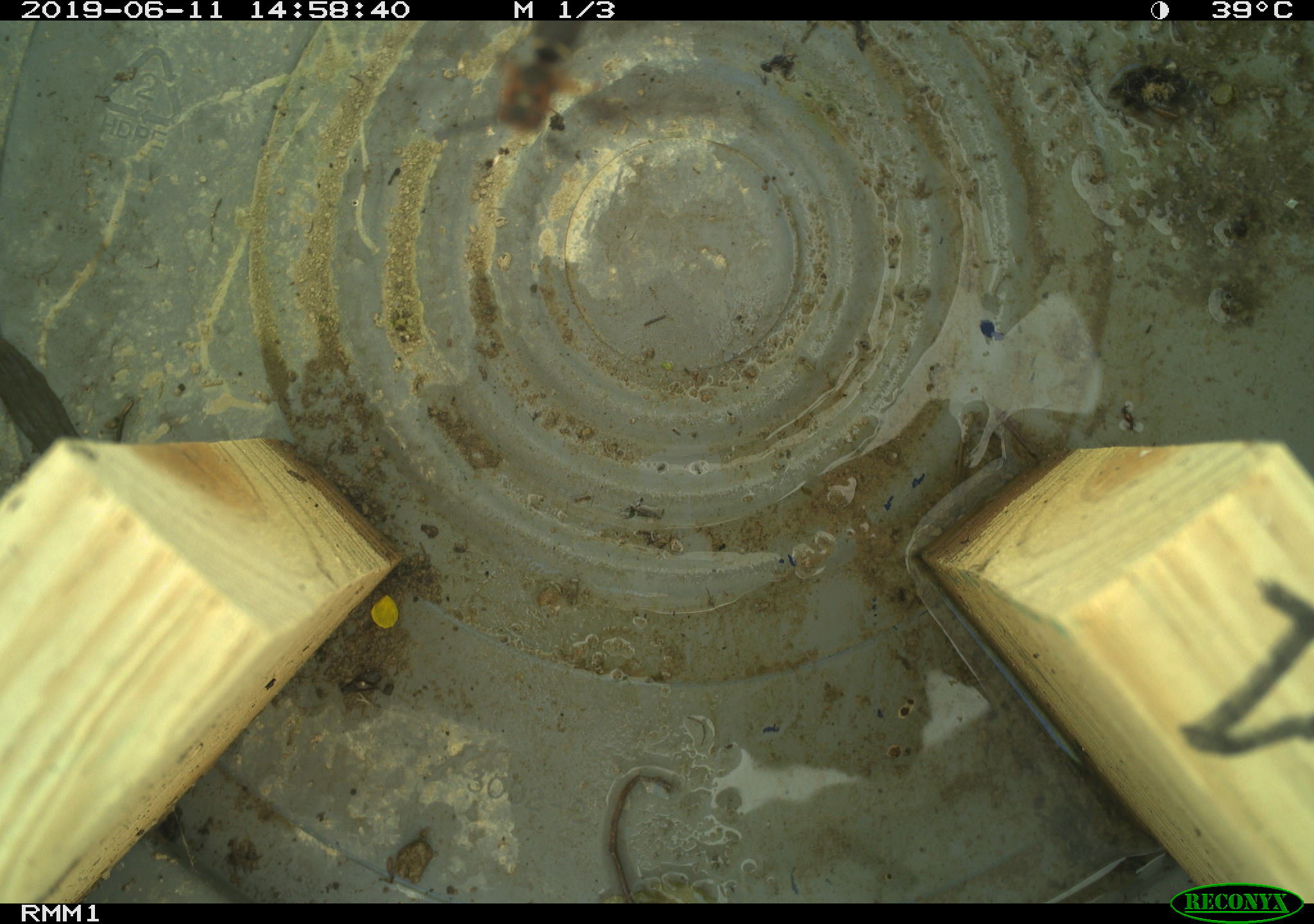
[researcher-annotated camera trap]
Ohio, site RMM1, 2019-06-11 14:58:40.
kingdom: Animalia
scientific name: Animalia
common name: animal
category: invertebrate